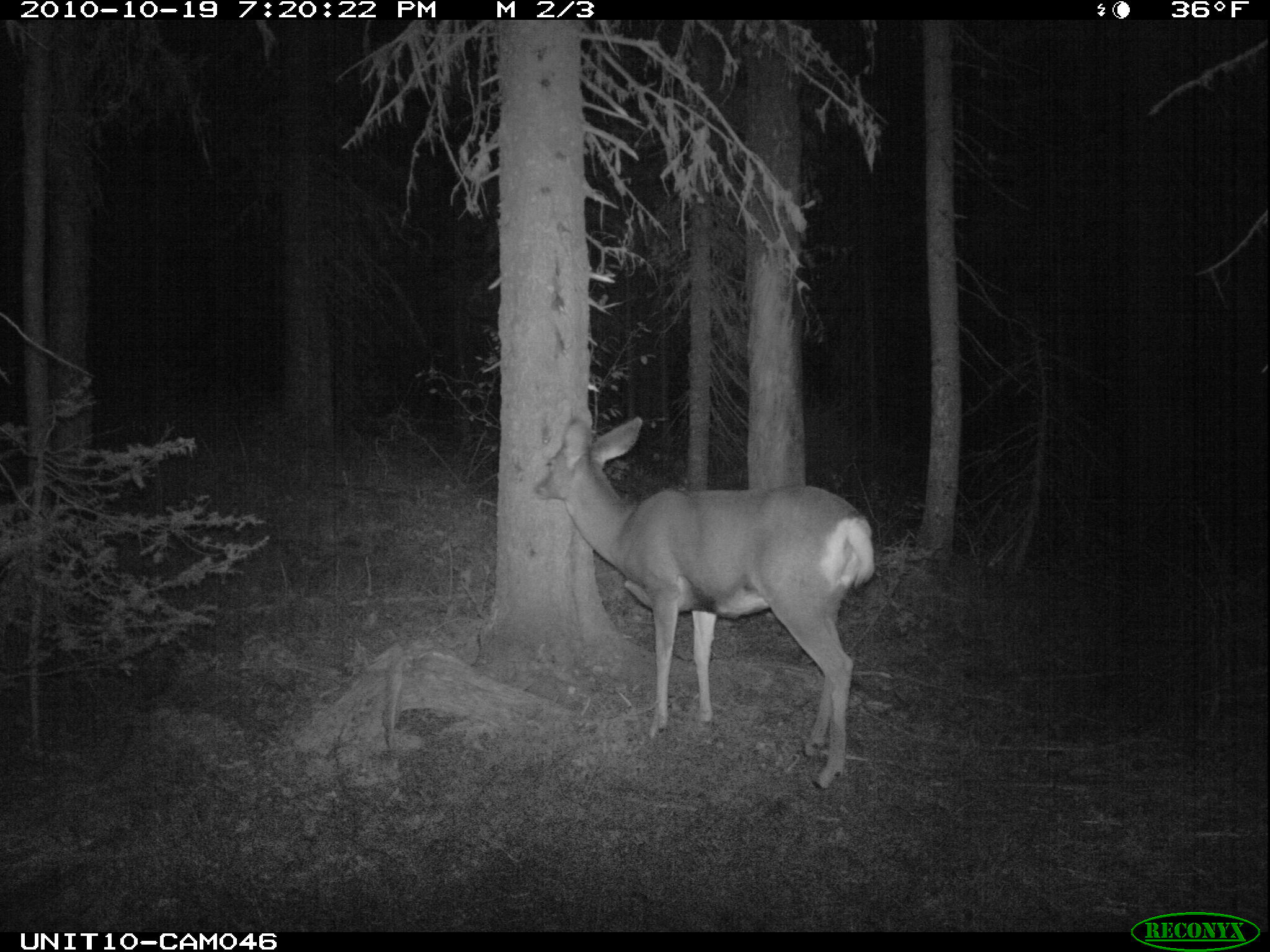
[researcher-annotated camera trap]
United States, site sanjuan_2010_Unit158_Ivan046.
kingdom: Animalia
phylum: Chordata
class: Mammalia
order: Artiodactyla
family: Cervidae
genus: Odocoileus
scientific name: Odocoileus hemionus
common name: mule deer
Odocoileus hemionus (mule deer).